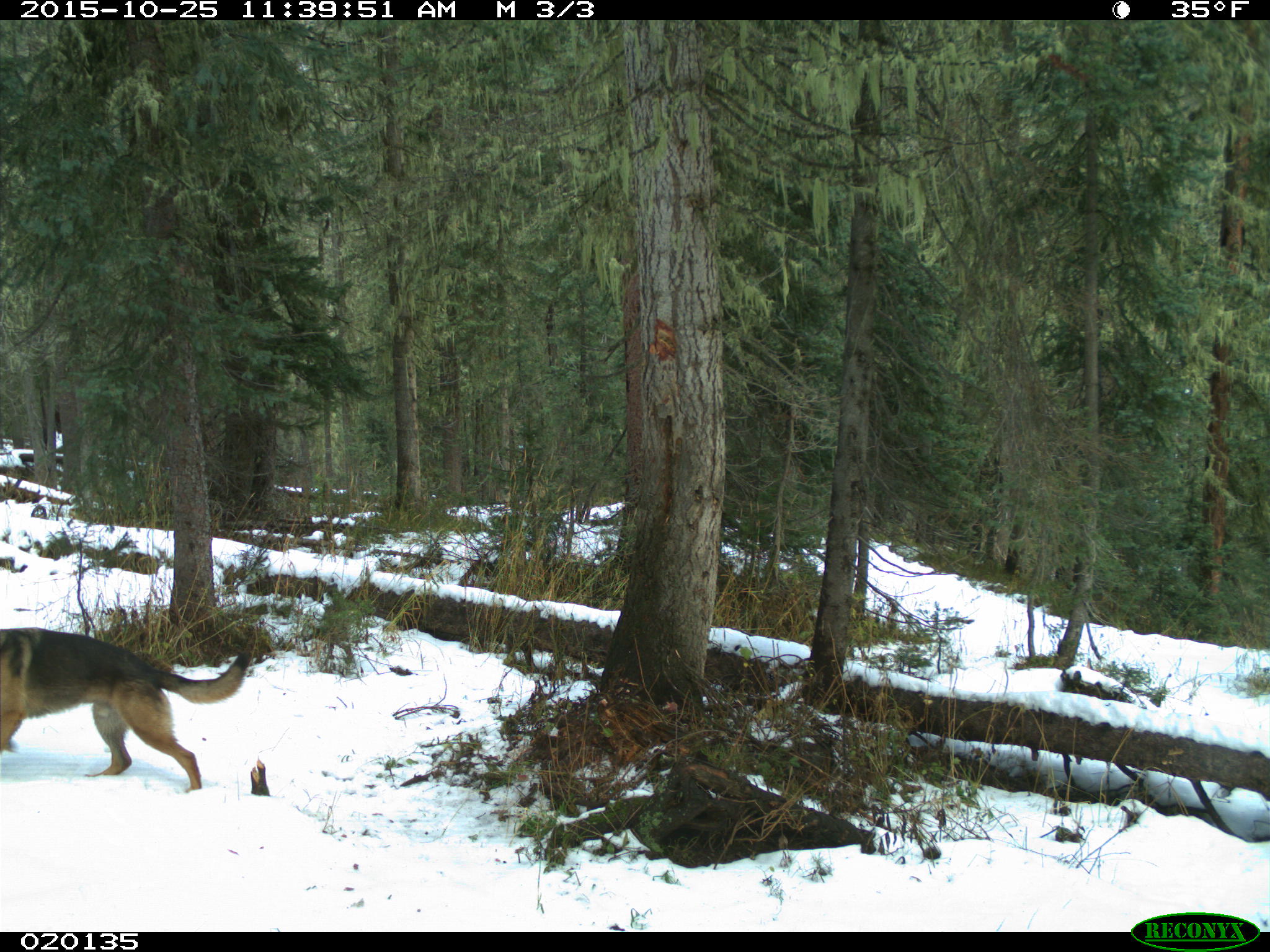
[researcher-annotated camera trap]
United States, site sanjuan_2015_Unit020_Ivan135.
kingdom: Animalia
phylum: Chordata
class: Mammalia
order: Carnivora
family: Canidae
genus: Canis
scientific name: Canis familiaris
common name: domestic dog